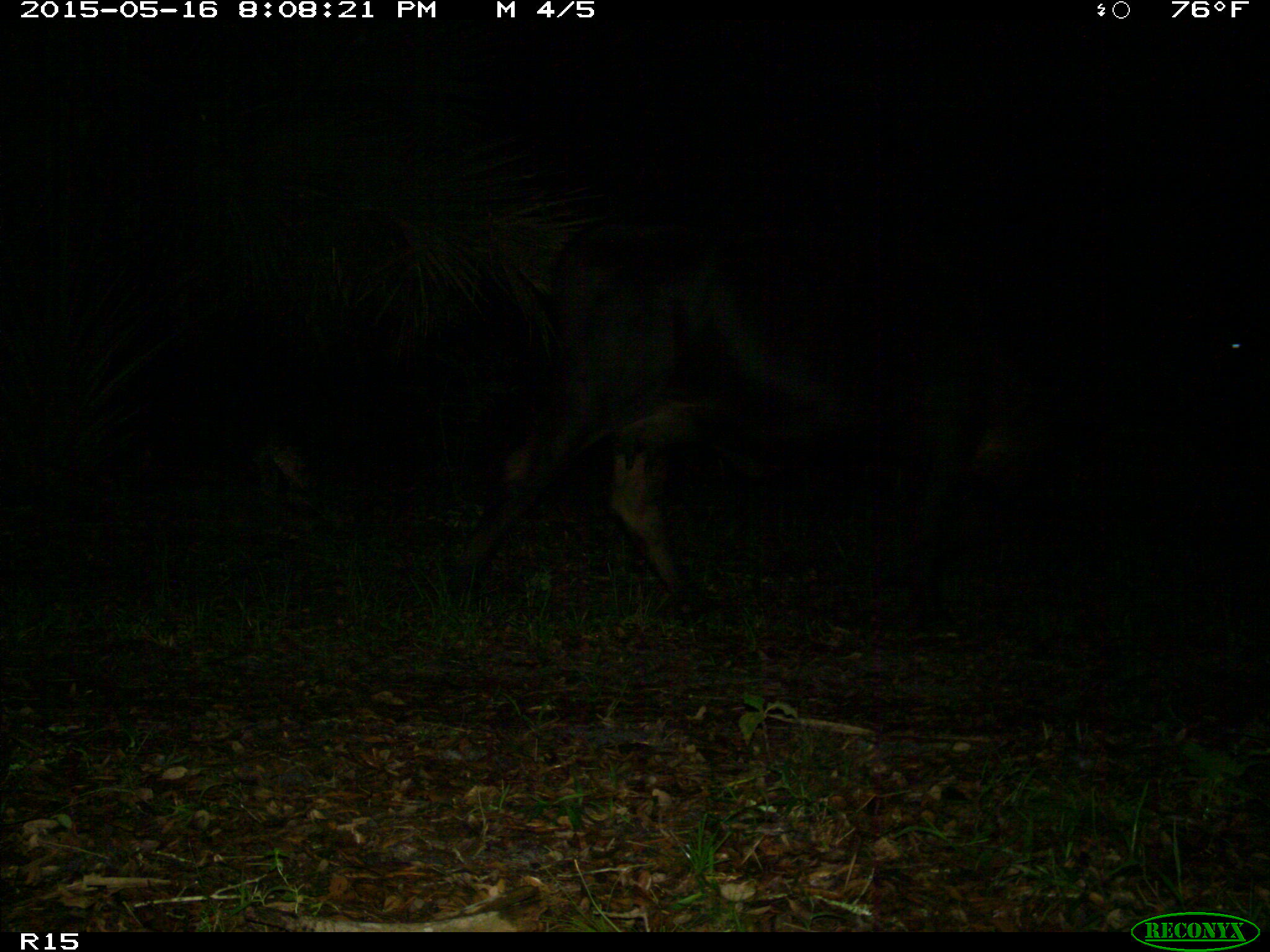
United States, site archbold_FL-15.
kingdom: Animalia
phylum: Chordata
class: Mammalia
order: Artiodactyla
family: Bovidae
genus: Bos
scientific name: Bos taurus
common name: domestic cow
Bos taurus (domestic cow).